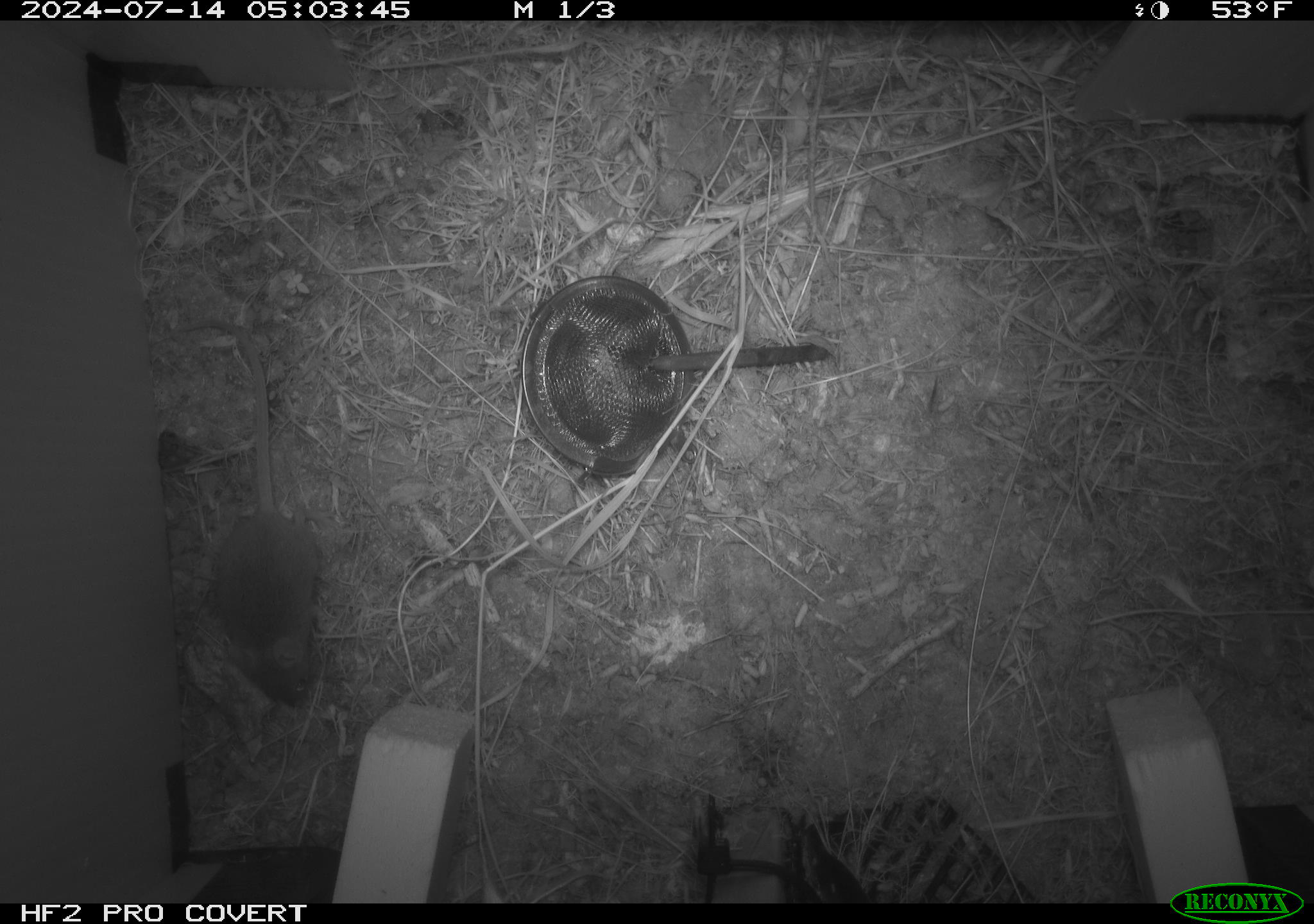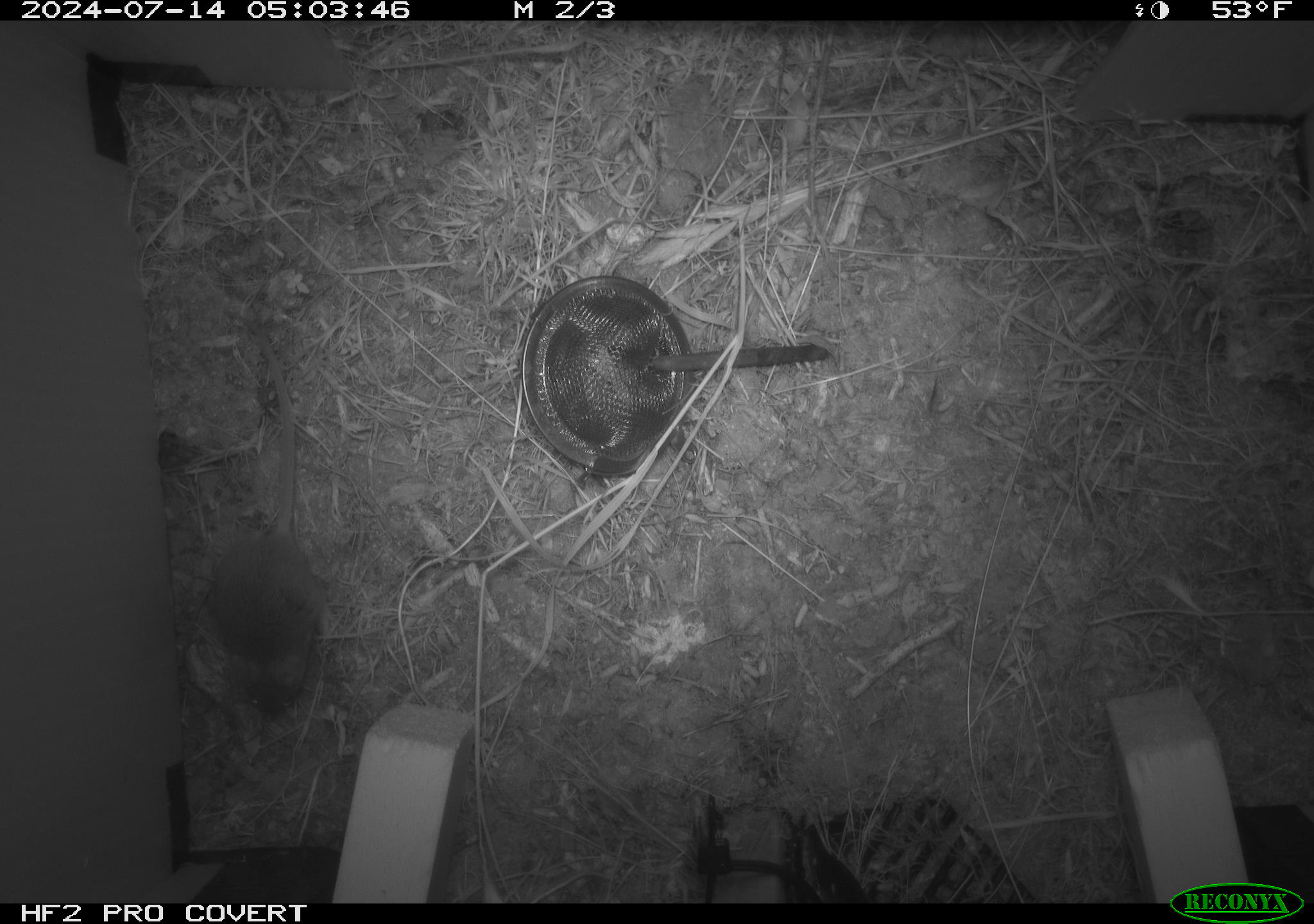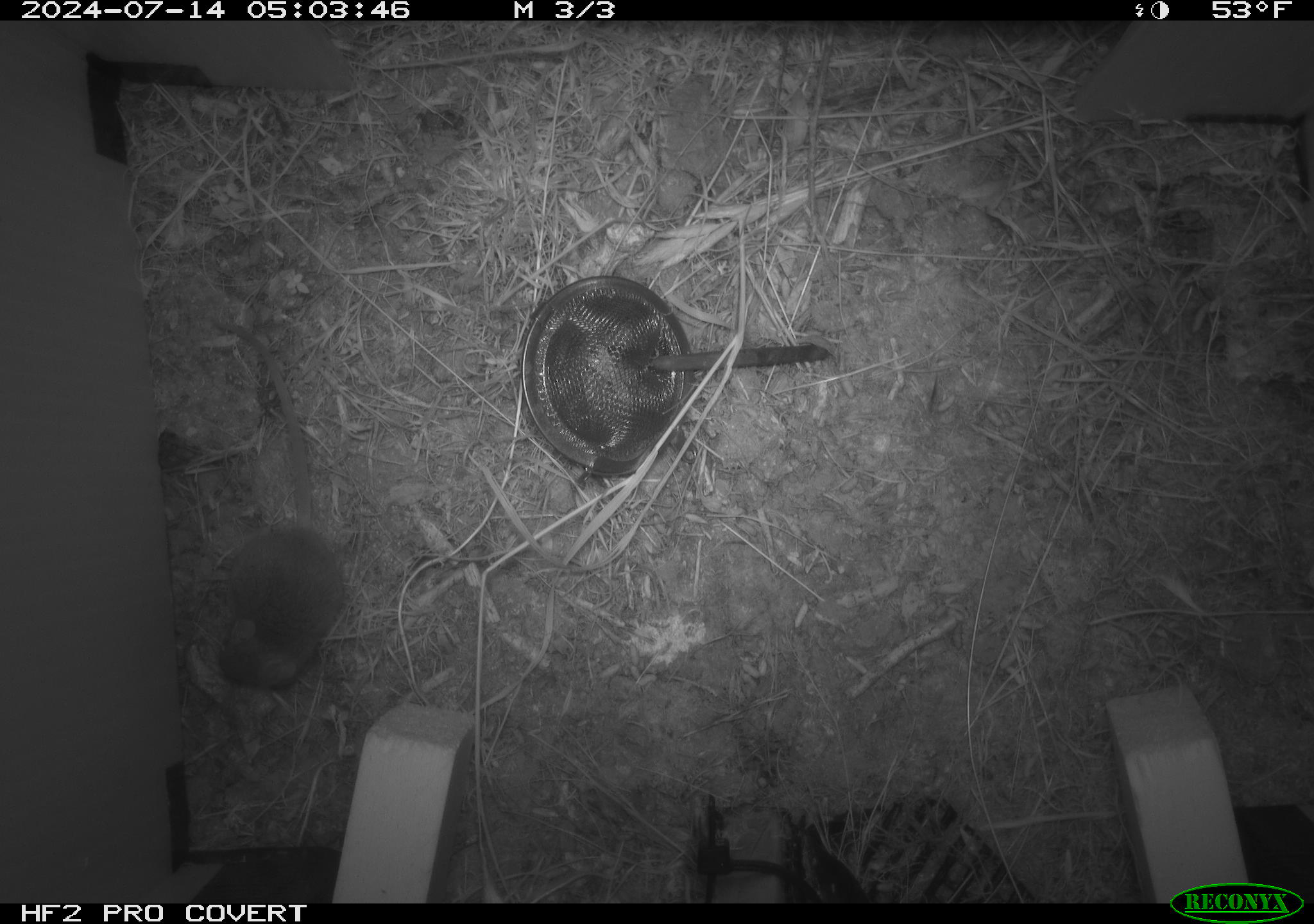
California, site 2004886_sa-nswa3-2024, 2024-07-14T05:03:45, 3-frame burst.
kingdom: Animalia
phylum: Chordata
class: Mammalia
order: Rodentia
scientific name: Rodentia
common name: rodent